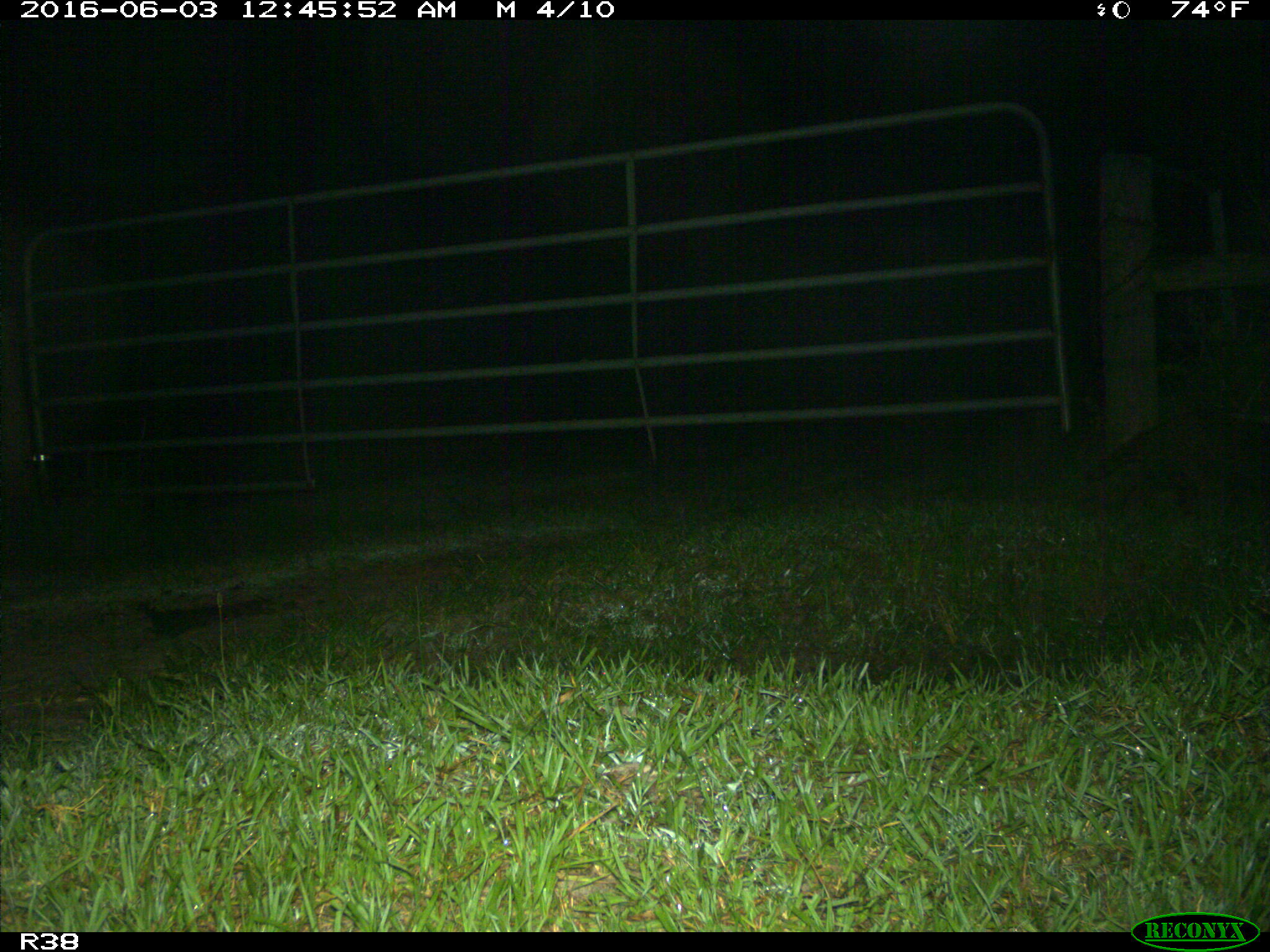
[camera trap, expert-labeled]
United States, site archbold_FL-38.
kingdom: Animalia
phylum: Chordata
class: Mammalia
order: Carnivora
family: Procyonidae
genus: Procyon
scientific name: Procyon lotor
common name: common raccoon